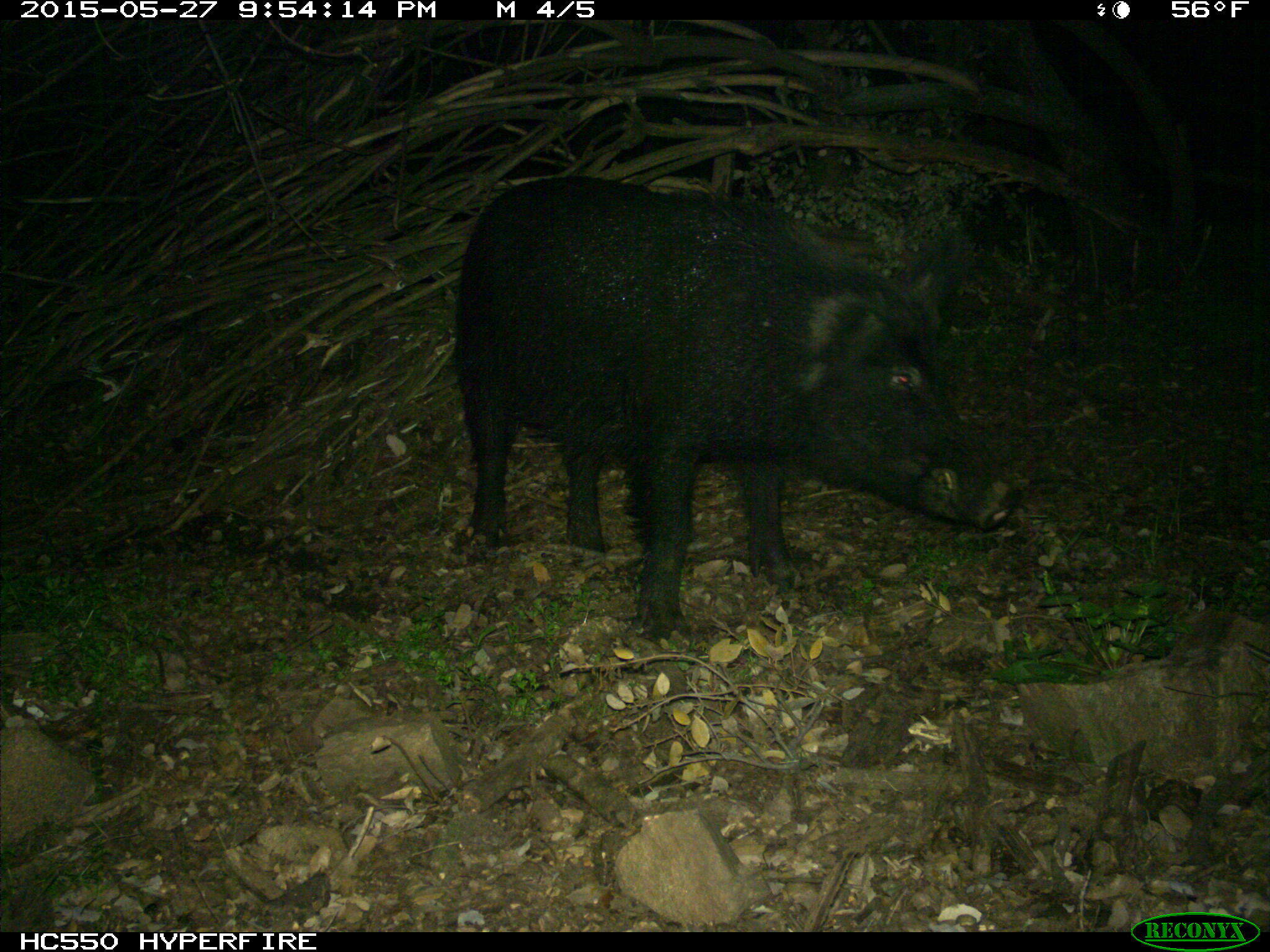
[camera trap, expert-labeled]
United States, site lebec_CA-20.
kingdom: Animalia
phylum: Chordata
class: Mammalia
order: Artiodactyla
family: Suidae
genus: Sus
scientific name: Sus scrofa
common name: wild boar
Sus scrofa (wild boar).